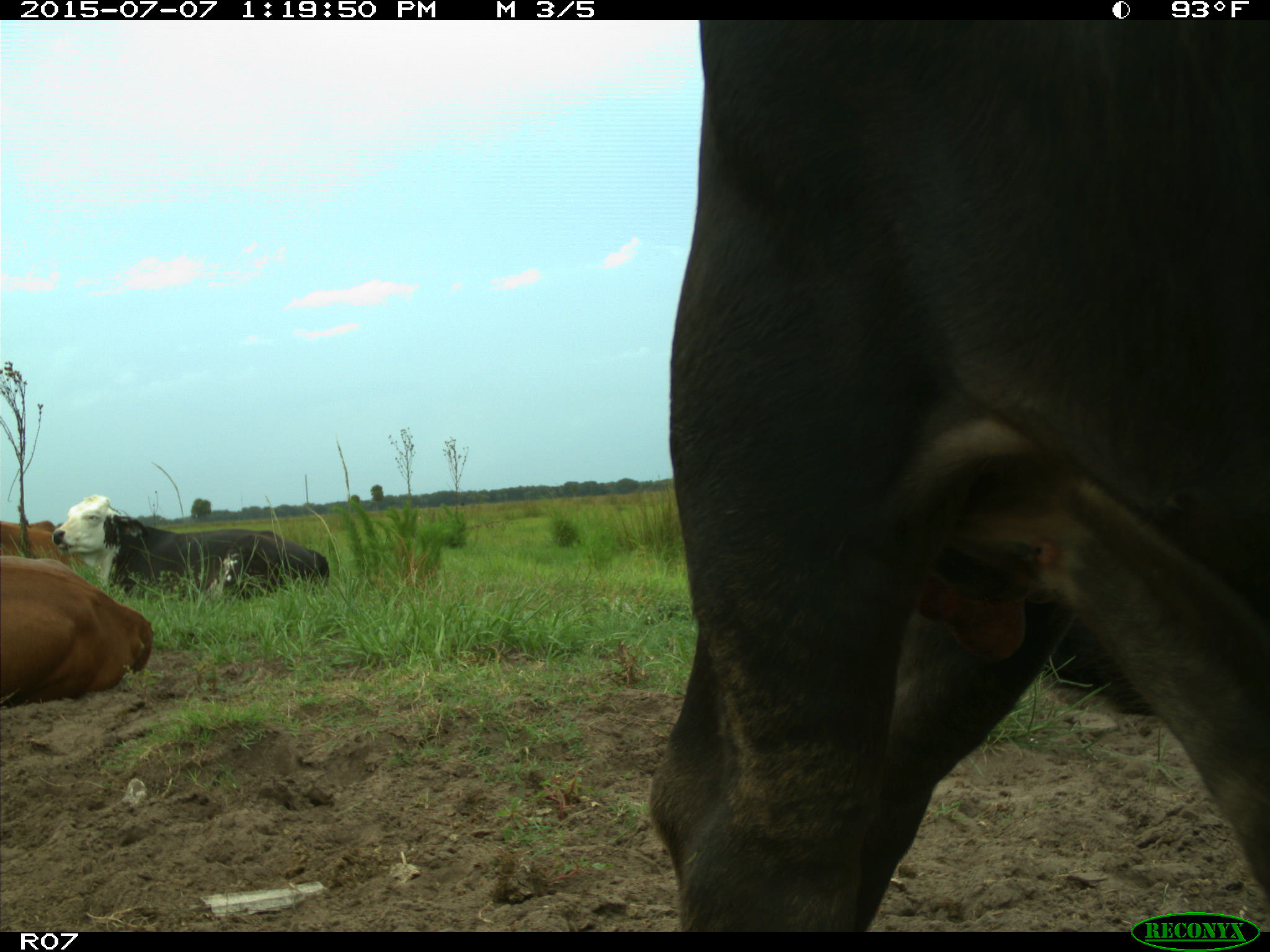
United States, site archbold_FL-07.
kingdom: Animalia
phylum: Chordata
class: Mammalia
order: Artiodactyla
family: Bovidae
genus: Bos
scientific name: Bos taurus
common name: domestic cow